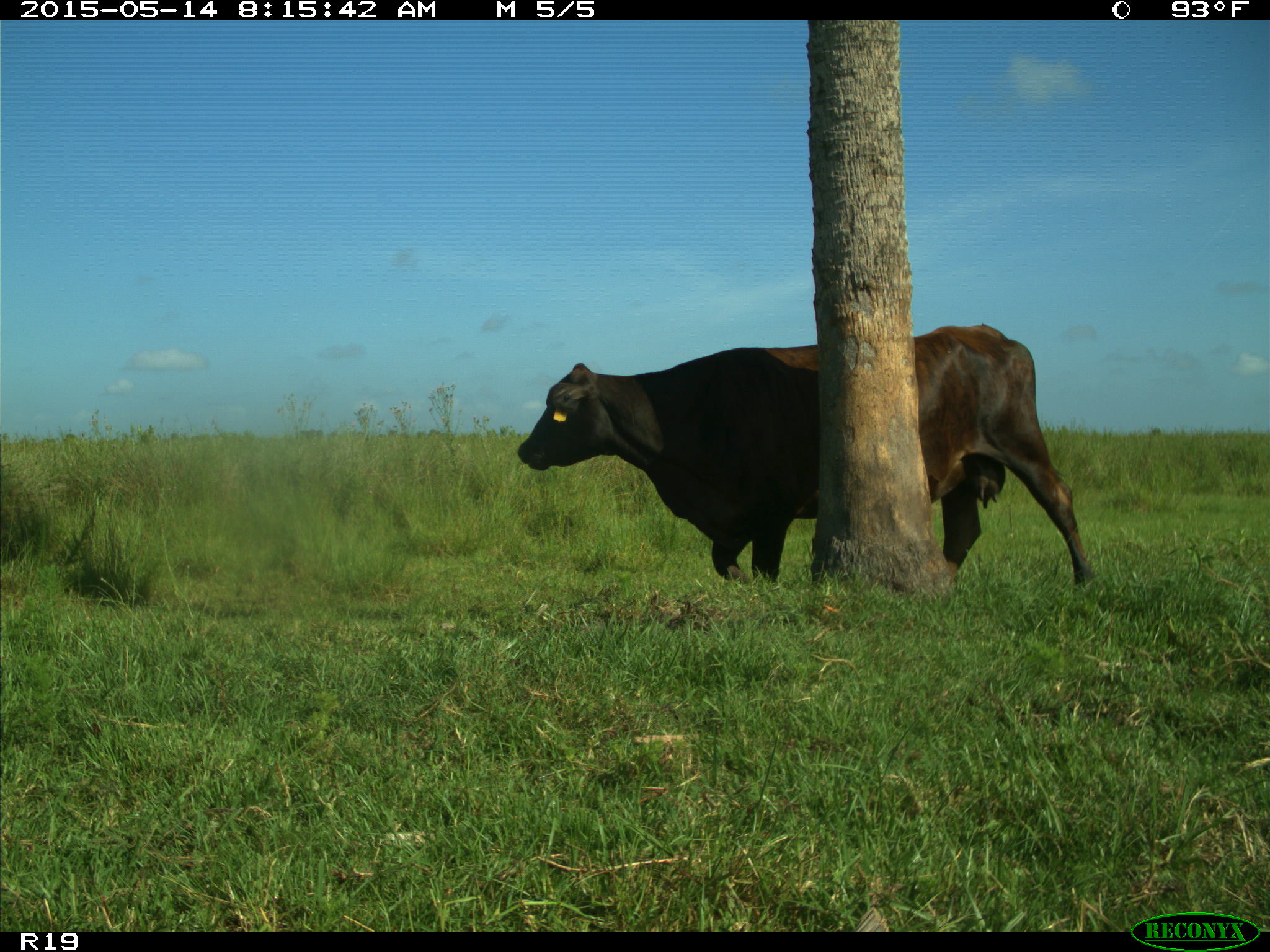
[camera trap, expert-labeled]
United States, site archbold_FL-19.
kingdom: Animalia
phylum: Chordata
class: Mammalia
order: Artiodactyla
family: Bovidae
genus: Bos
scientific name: Bos taurus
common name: domestic cow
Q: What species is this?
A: Bos taurus (domestic cow).